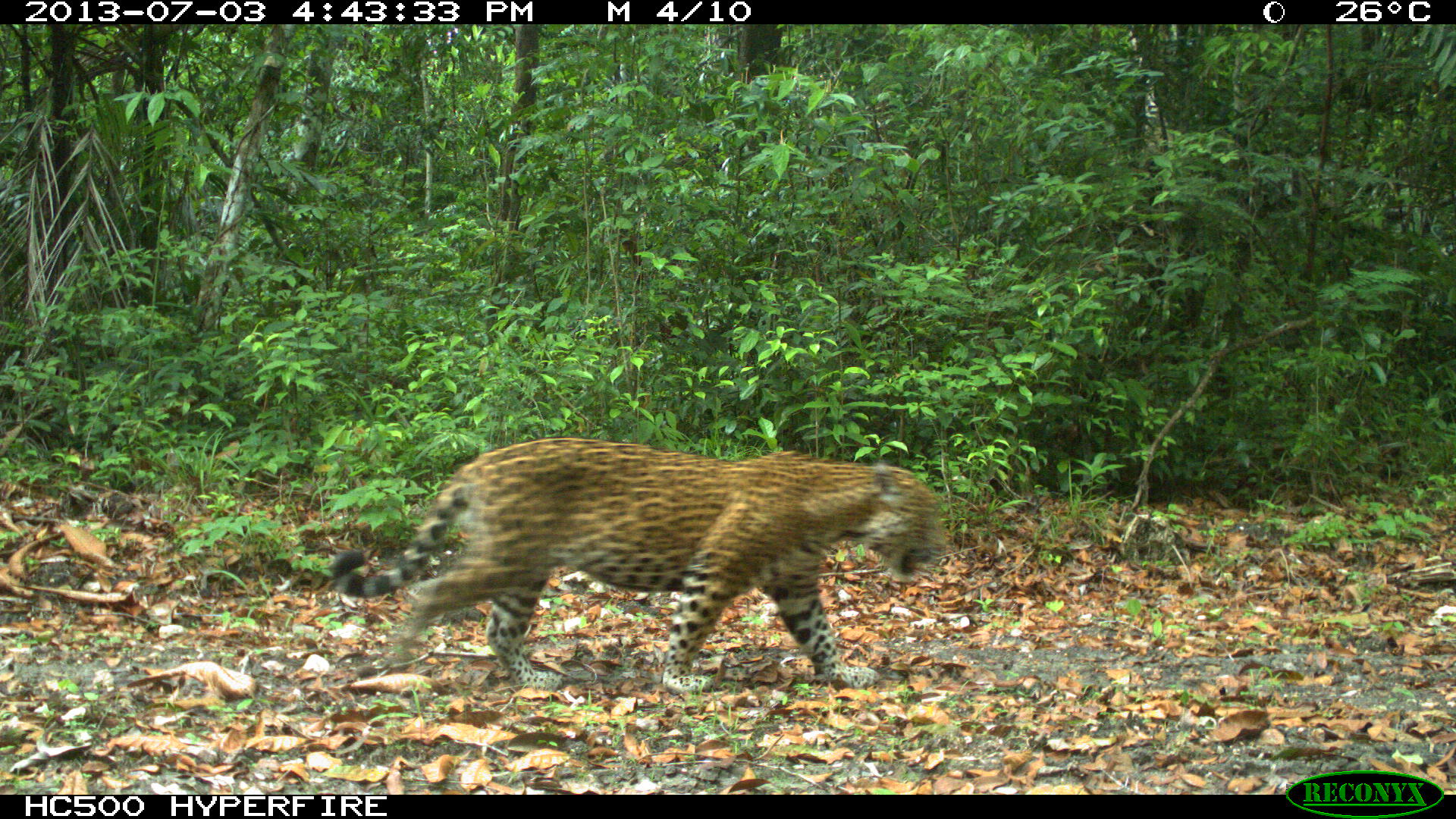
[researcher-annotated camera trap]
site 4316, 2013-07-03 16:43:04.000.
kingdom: Animalia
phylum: Chordata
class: Mammalia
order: Carnivora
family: Felidae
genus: Panthera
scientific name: Panthera onca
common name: jaguar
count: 1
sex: male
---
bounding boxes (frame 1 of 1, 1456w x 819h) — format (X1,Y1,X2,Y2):
panthera onca: (328,436,948,695)